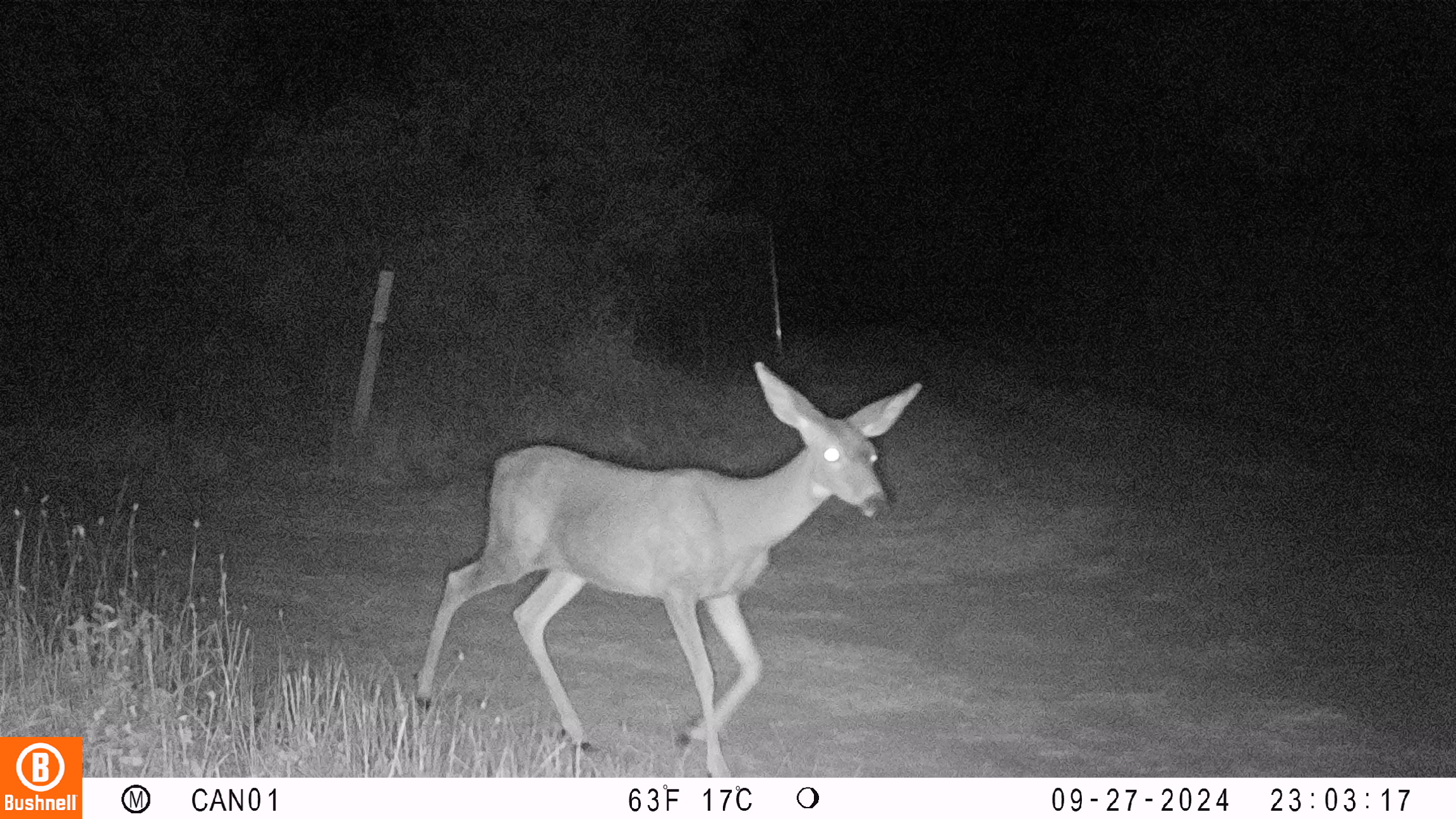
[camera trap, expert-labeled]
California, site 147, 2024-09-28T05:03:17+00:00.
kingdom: Animalia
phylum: Chordata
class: Mammalia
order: Artiodactyla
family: Cervidae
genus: Odocoileus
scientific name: Odocoileus hemionus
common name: mule deer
Mule deer (Odocoileus hemionus).